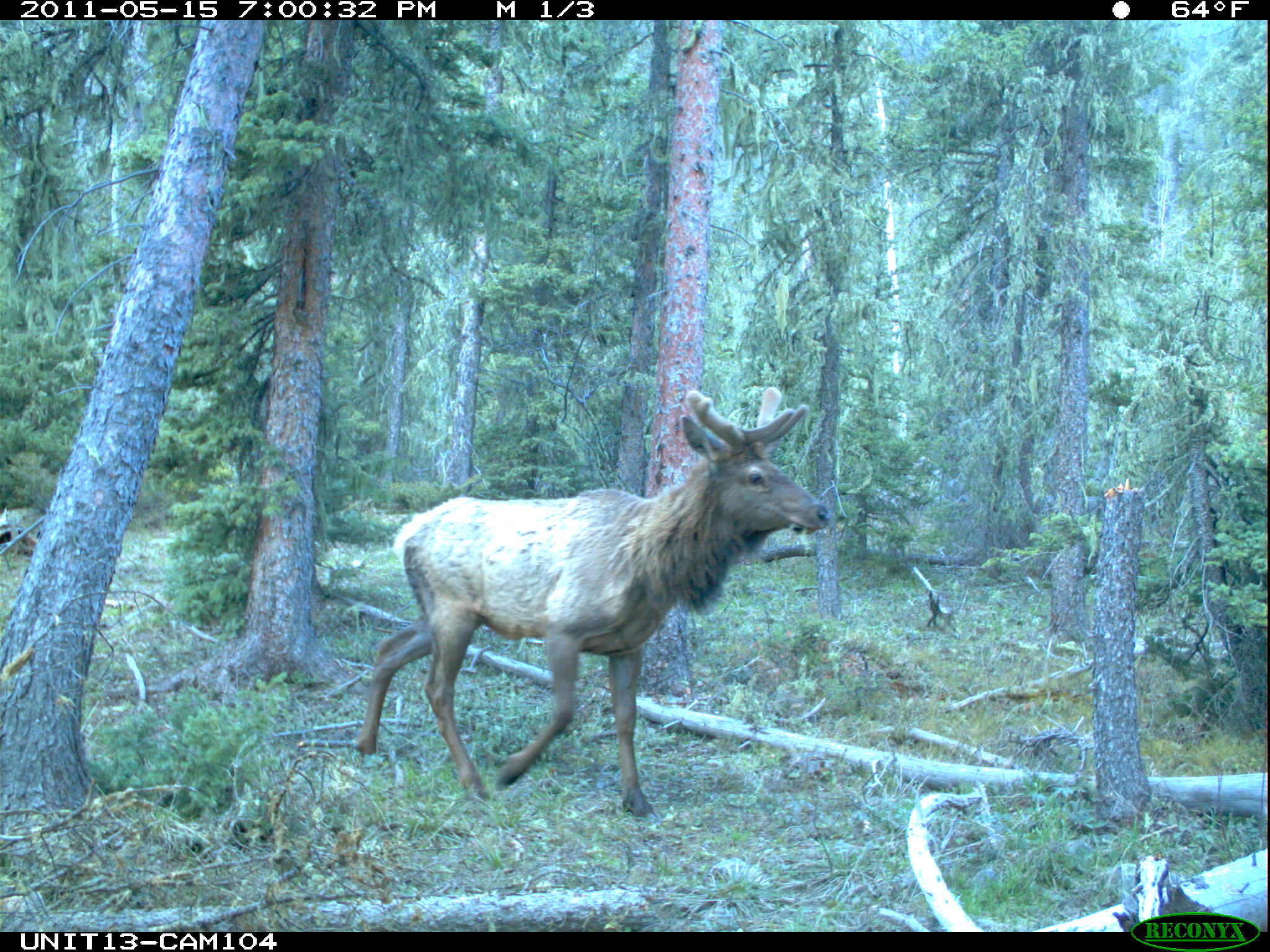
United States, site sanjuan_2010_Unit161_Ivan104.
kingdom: Animalia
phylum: Chordata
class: Mammalia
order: Artiodactyla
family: Cervidae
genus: Cervus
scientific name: Cervus elaphus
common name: red deer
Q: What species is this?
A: Cervus elaphus (red deer).